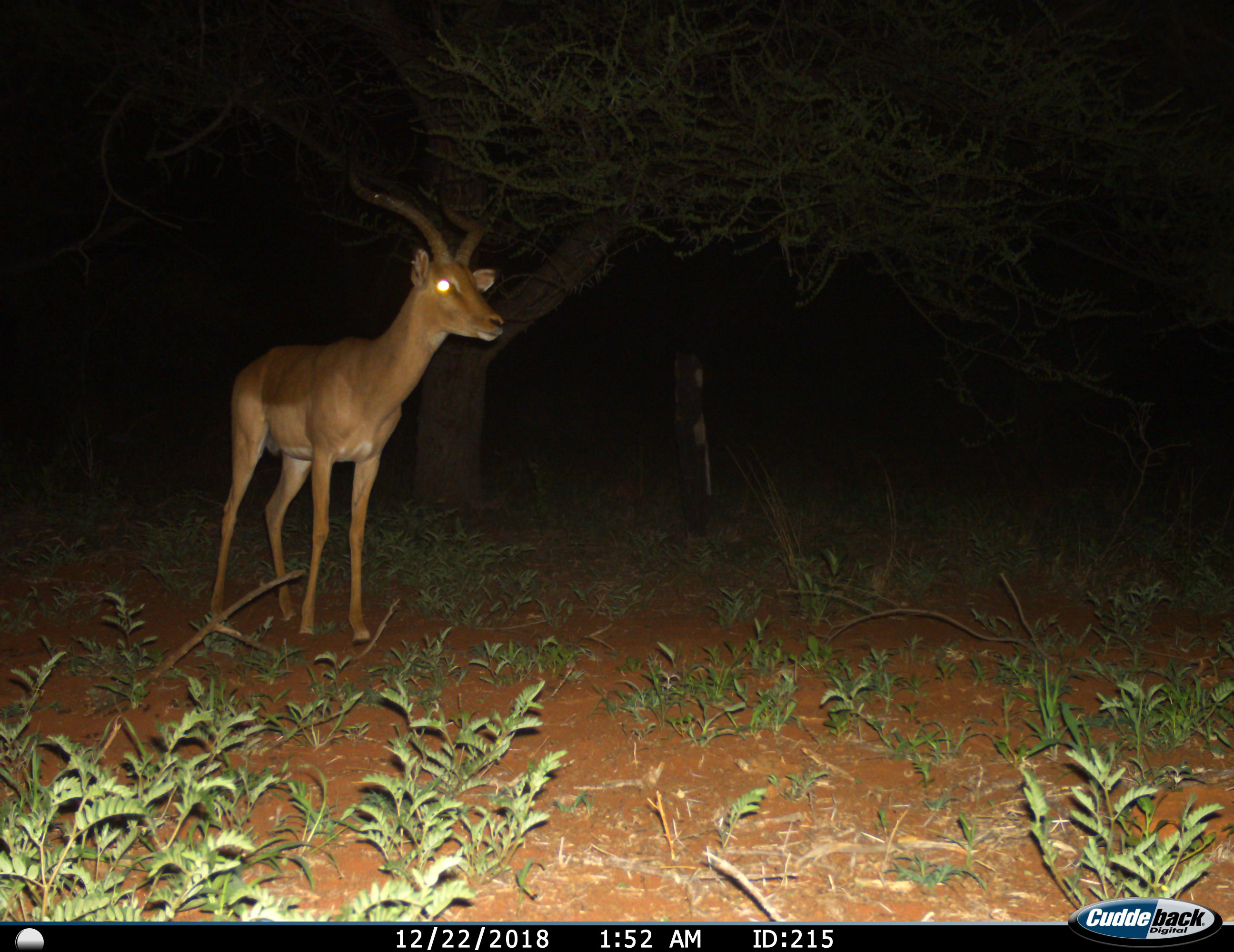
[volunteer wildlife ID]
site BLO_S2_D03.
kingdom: Animalia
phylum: Chordata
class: Mammalia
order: Artiodactyla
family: Bovidae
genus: Aepyceros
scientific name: Aepyceros melampus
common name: impala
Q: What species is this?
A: Impala (Aepyceros melampus).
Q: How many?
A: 1.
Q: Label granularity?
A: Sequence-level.